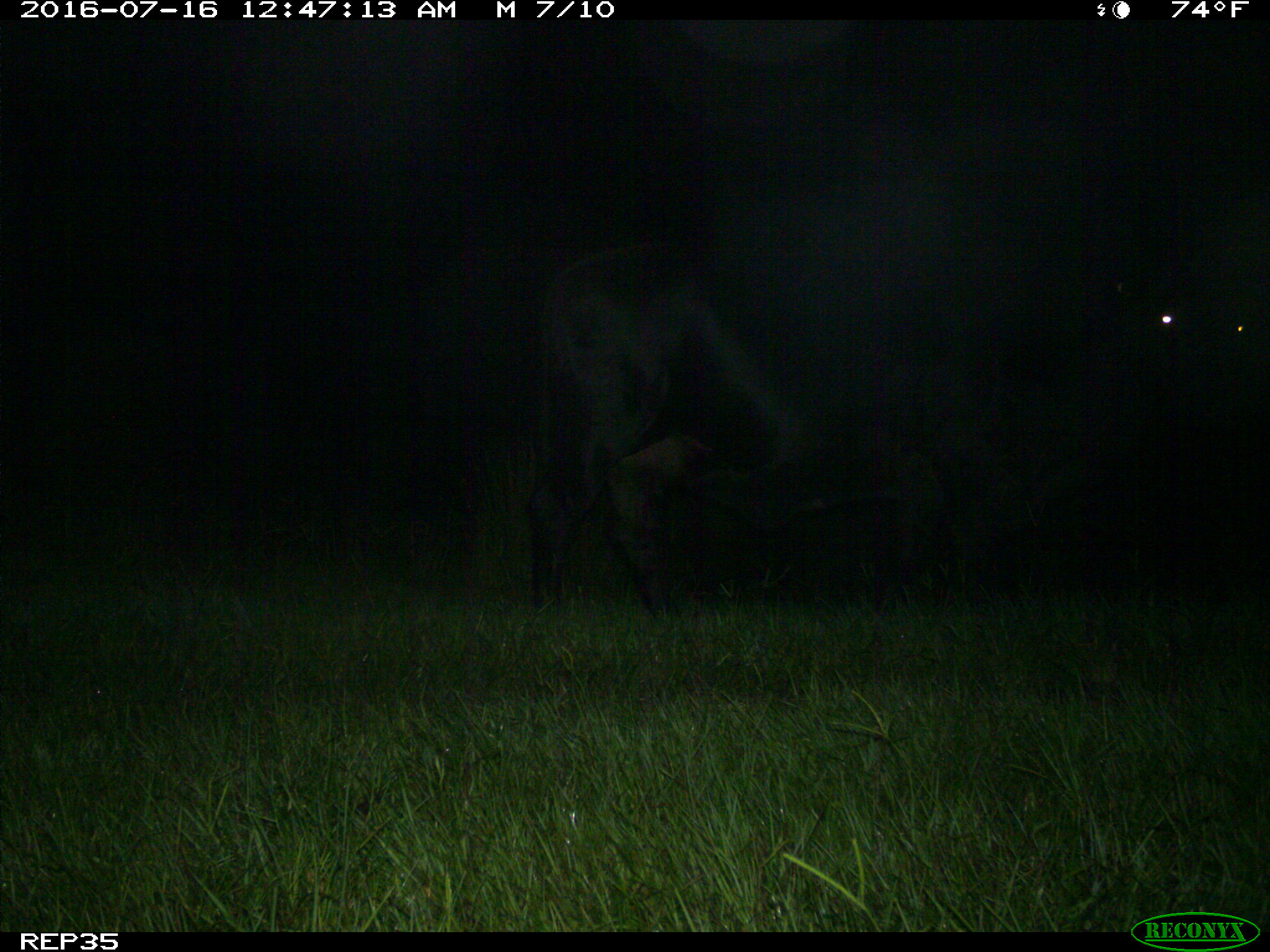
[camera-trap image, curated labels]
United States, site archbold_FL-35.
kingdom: Animalia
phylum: Chordata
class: Mammalia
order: Artiodactyla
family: Bovidae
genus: Bos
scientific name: Bos taurus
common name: domestic cow